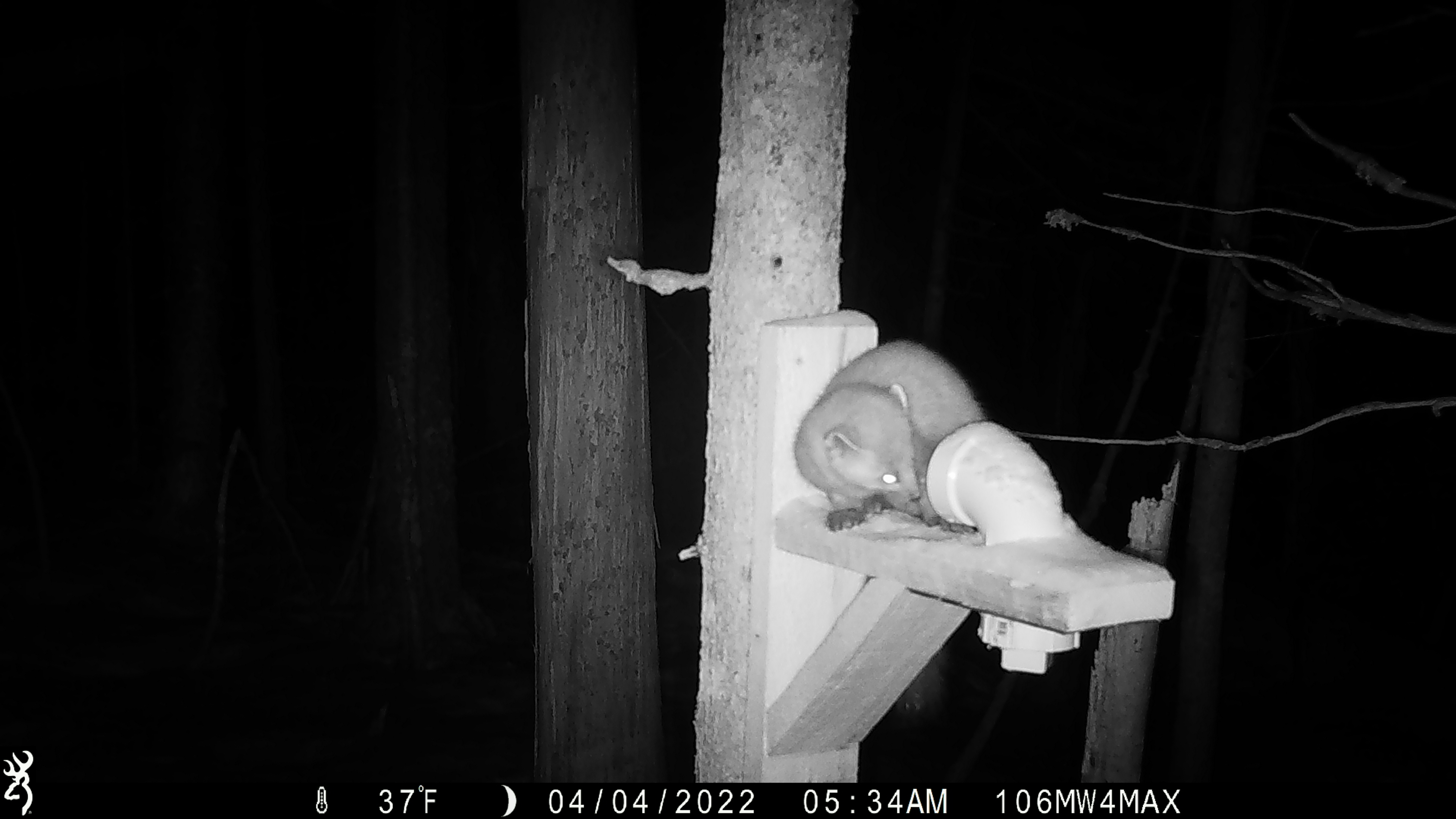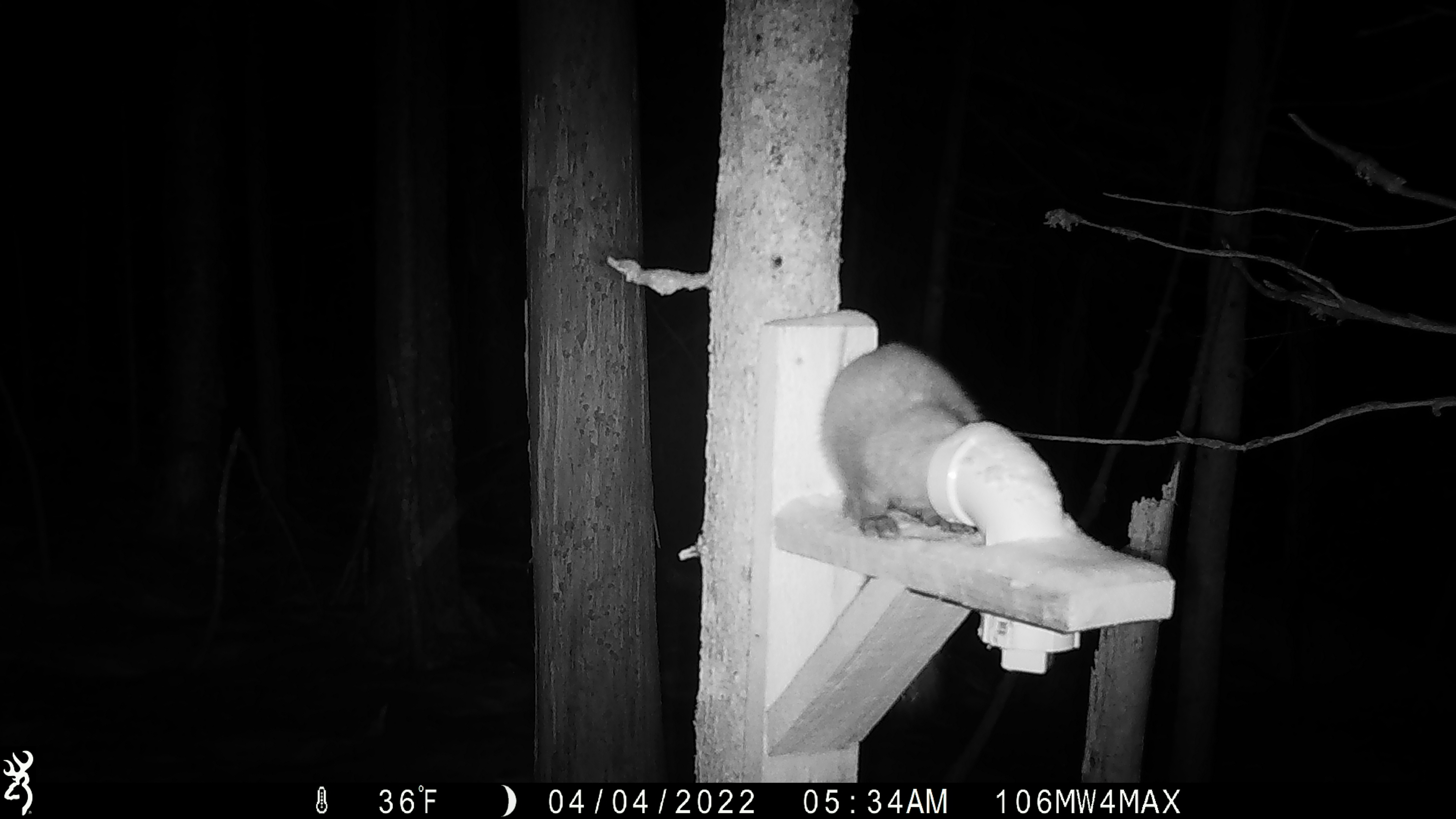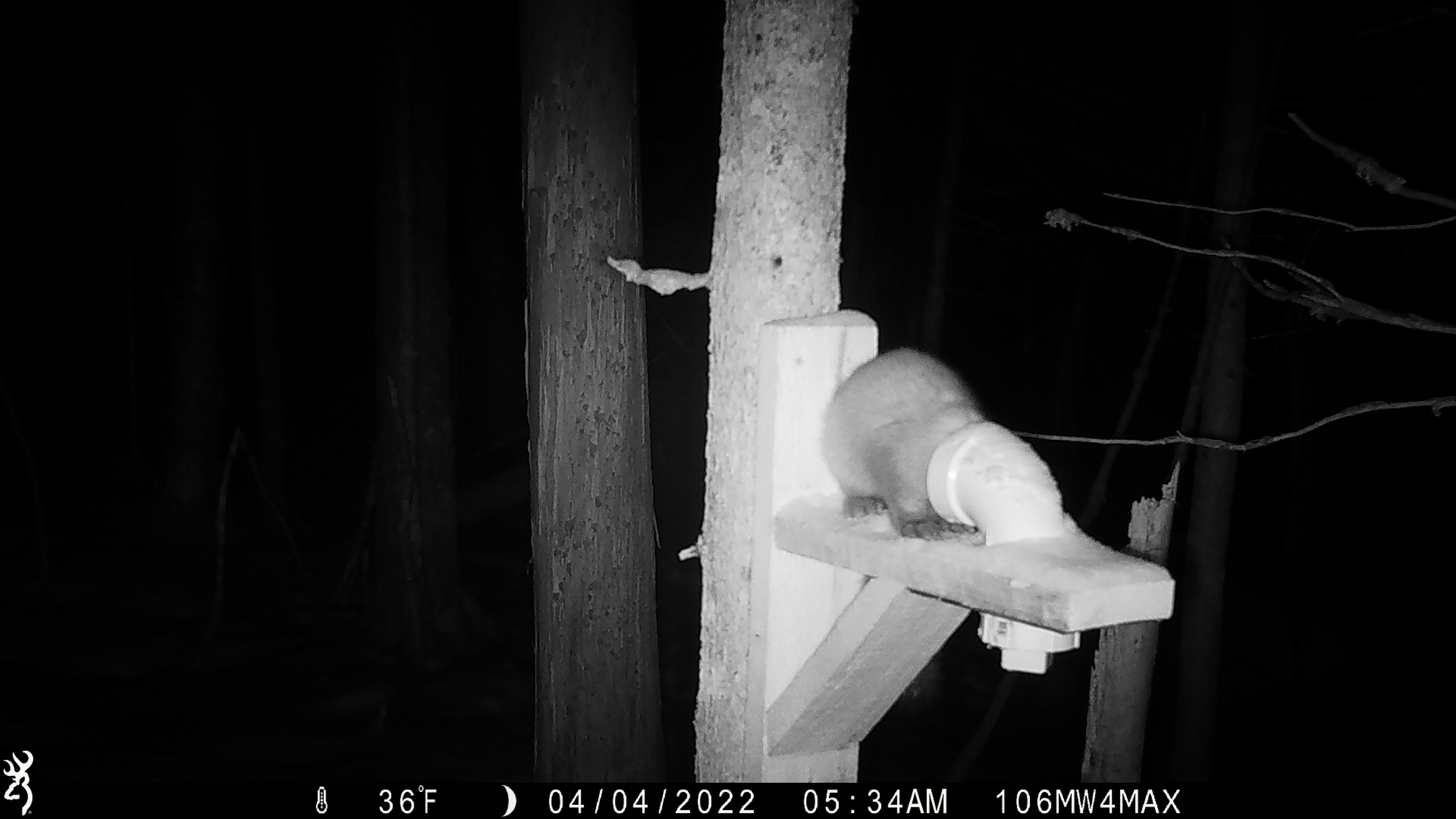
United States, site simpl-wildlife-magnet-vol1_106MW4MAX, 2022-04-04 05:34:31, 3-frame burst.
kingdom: Animalia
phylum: Chordata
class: Mammalia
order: Carnivora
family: Mustelidae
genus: Martes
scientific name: Martes americana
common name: american marten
American marten (Martes americana).